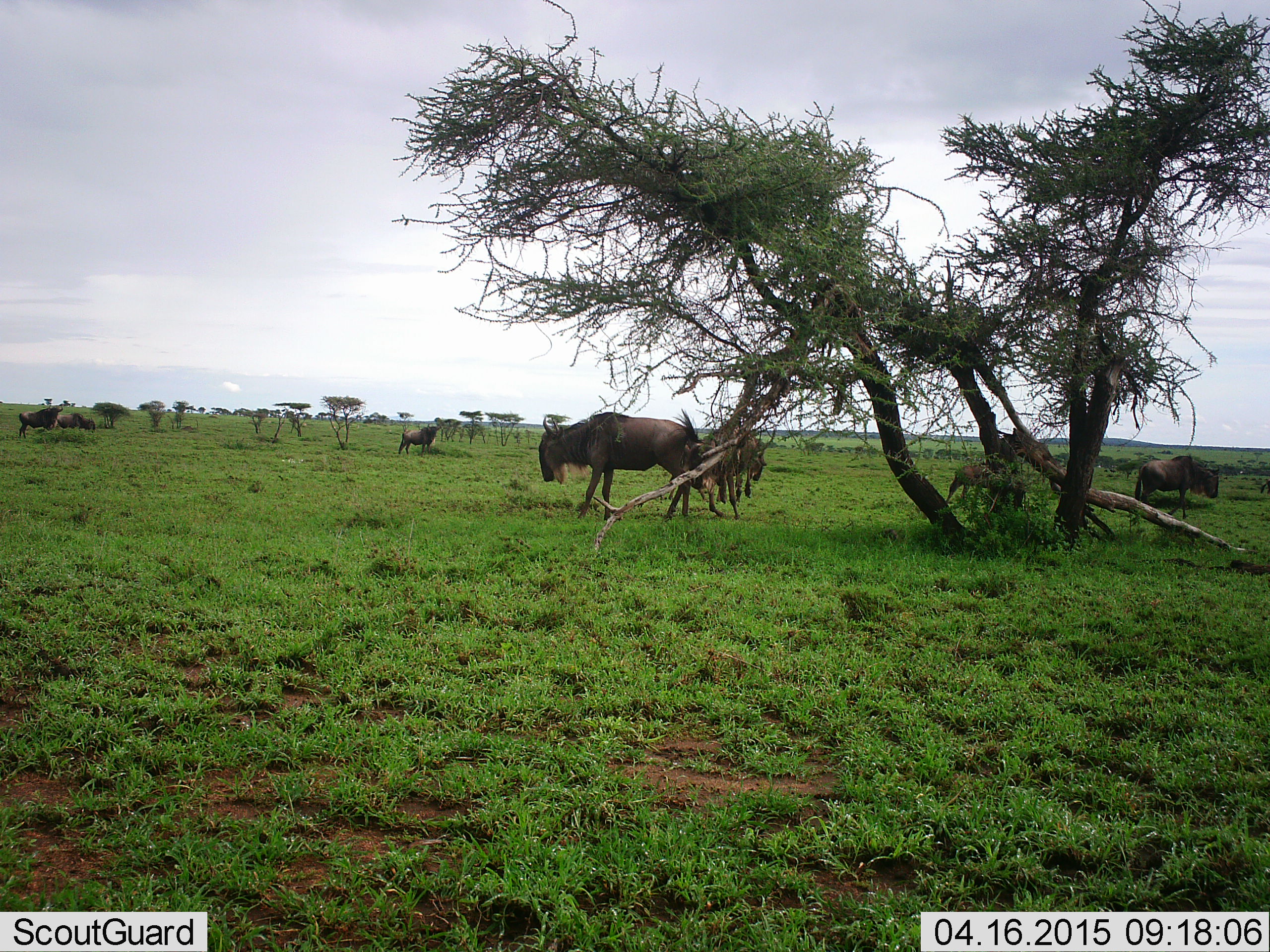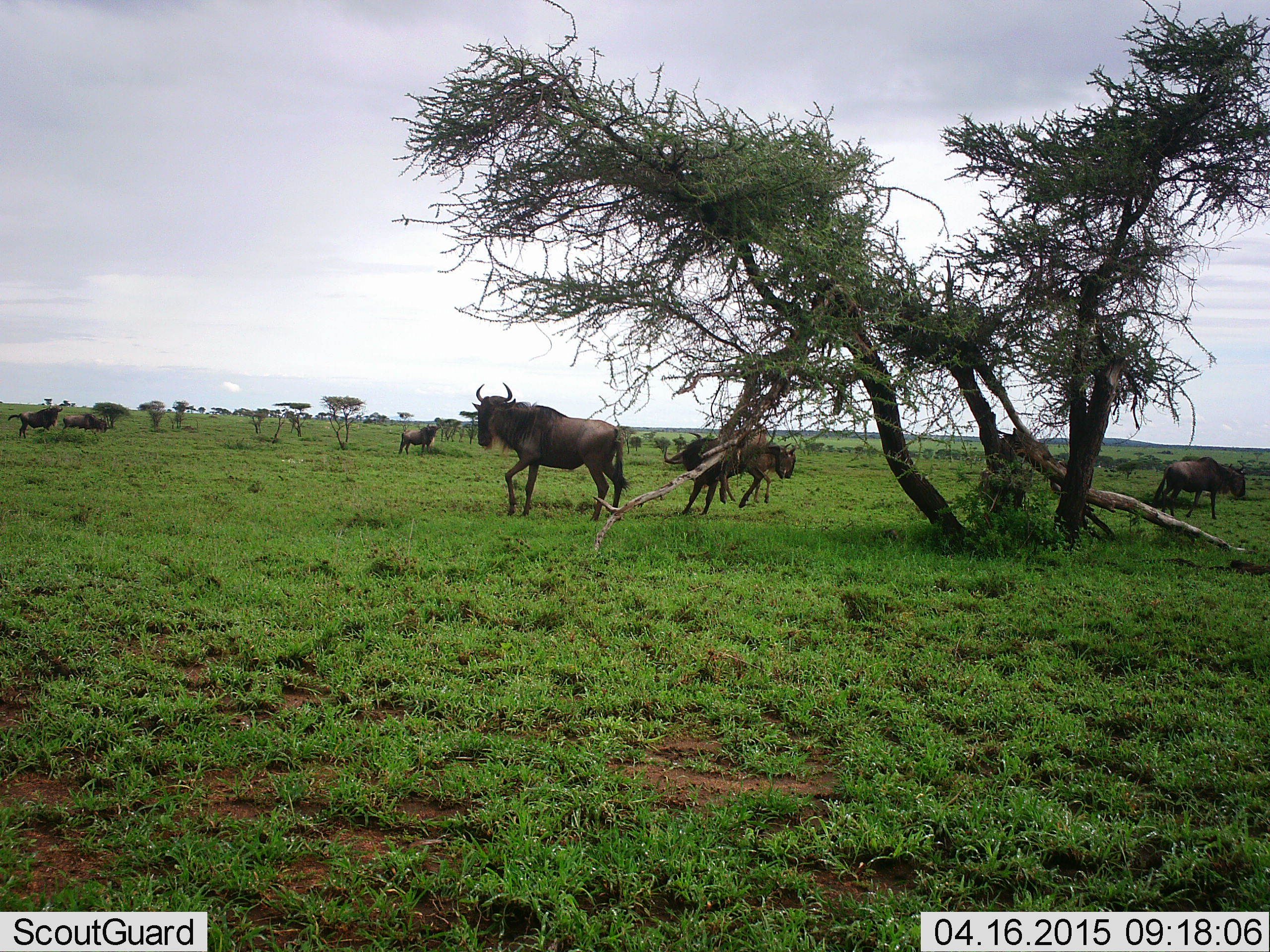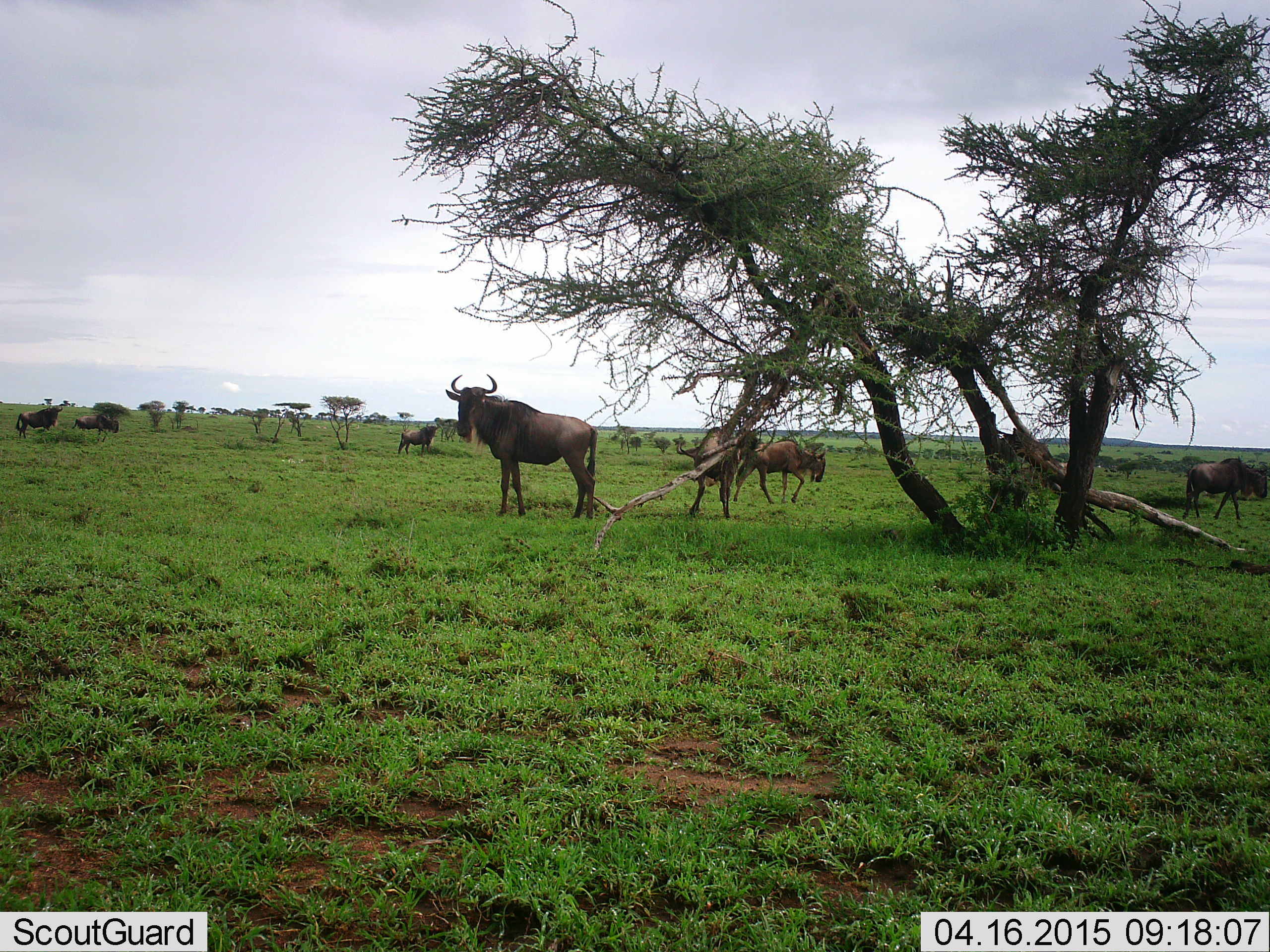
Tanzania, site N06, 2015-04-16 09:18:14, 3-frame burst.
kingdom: Animalia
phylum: Chordata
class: Mammalia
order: Artiodactyla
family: Bovidae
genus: Connochaetes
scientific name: Connochaetes taurinus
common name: blue wildebeest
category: wildebeest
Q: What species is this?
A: Wildebeest (blue wildebeest) (Connochaetes taurinus).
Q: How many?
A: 8.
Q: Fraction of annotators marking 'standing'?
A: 60%.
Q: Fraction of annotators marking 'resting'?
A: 0%.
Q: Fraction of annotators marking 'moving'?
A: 100%.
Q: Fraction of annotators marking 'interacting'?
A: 10%.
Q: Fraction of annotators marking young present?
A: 40%.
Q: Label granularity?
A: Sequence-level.